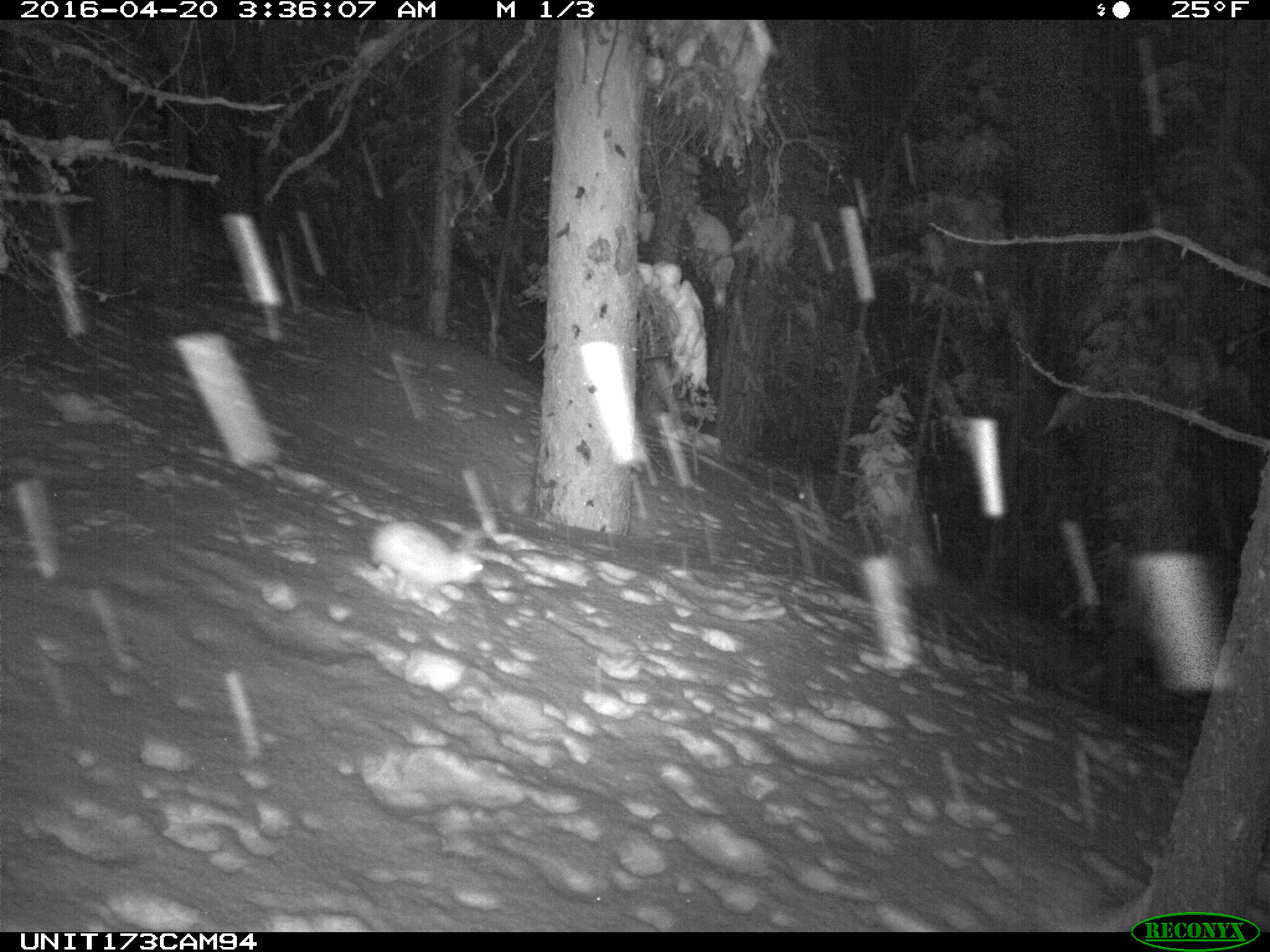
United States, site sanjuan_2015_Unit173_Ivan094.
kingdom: Animalia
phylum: Chordata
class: Mammalia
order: Lagomorpha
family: Leporidae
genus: Lepus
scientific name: Lepus americanus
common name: snowshoe hare